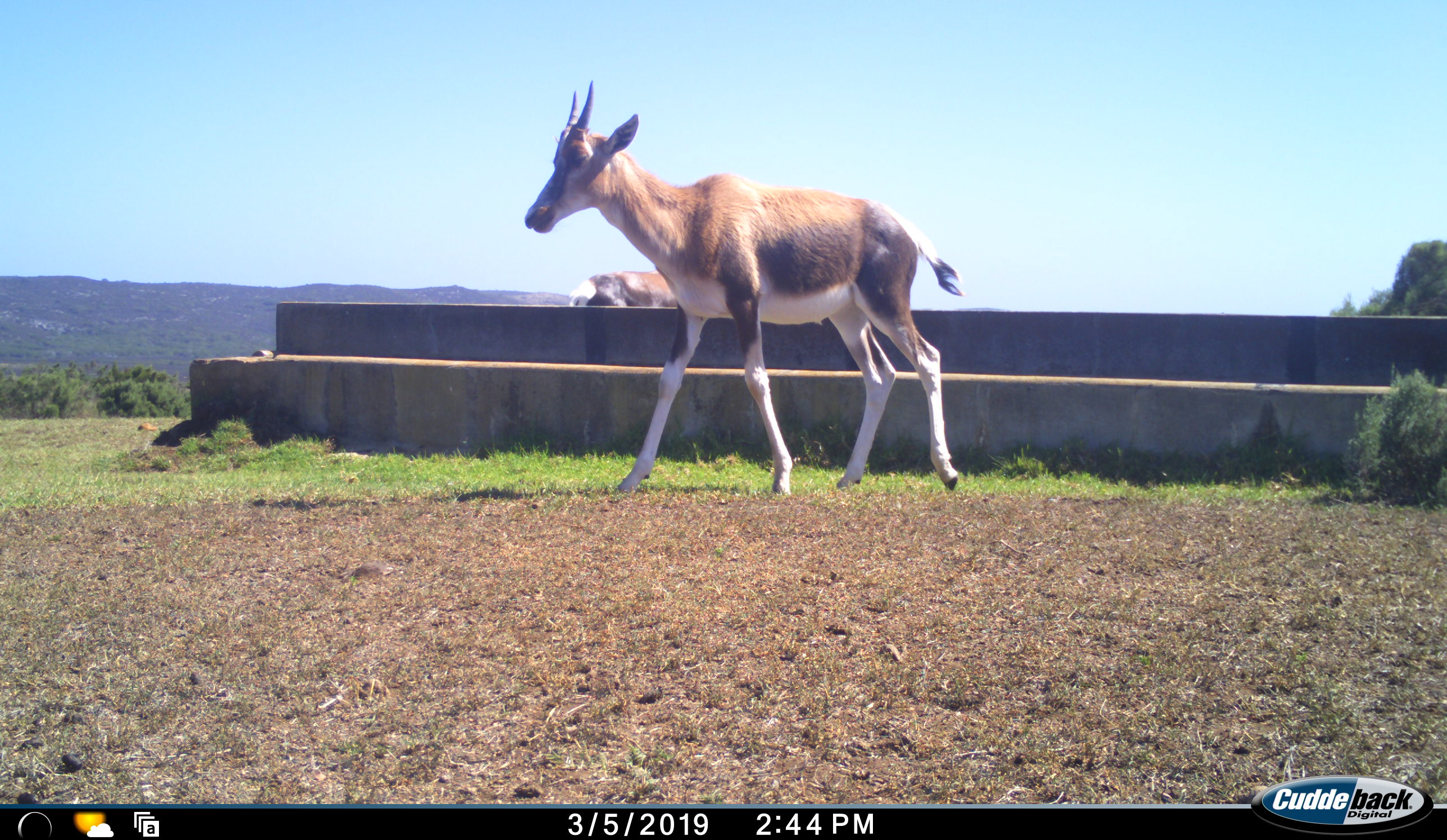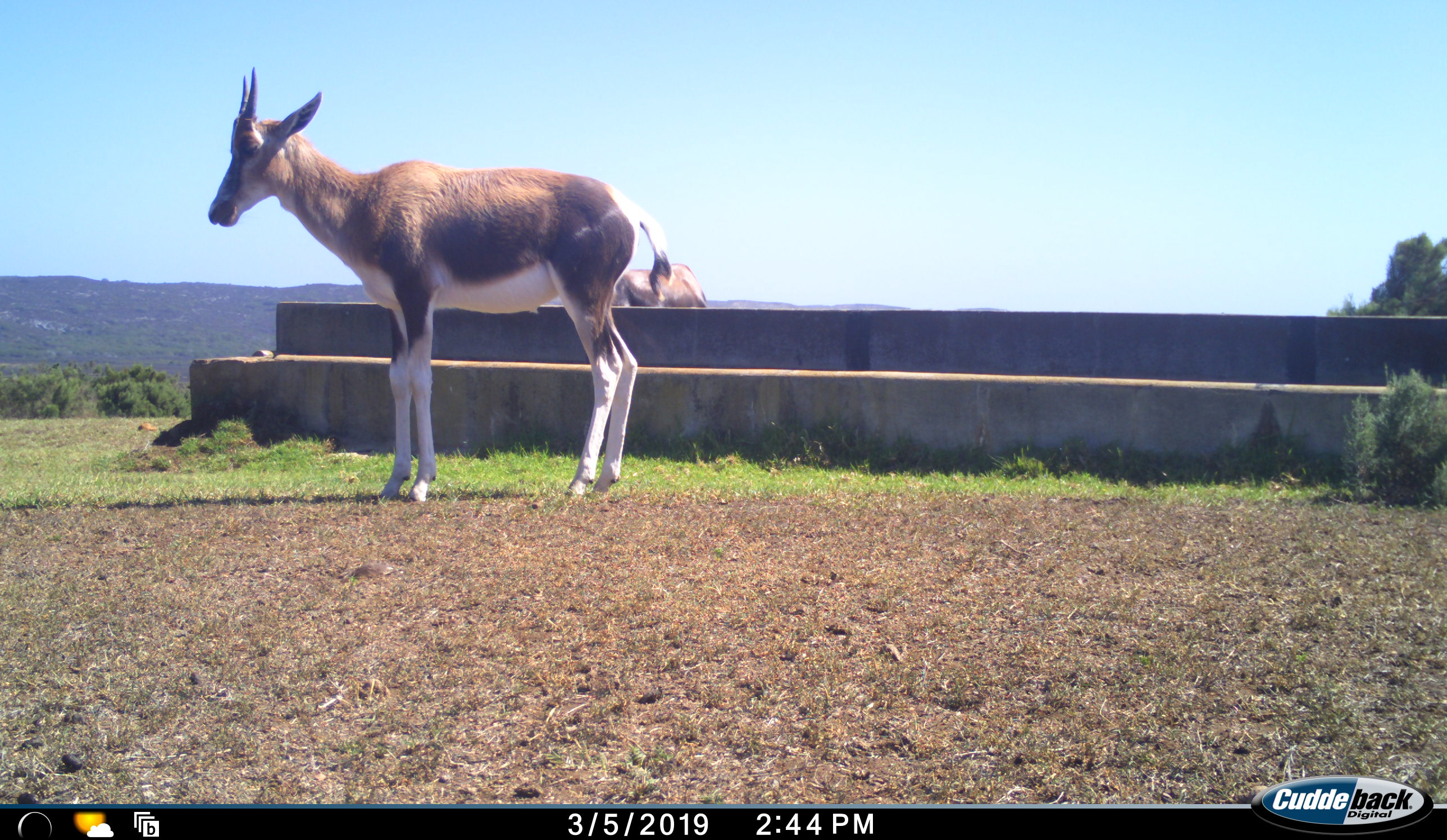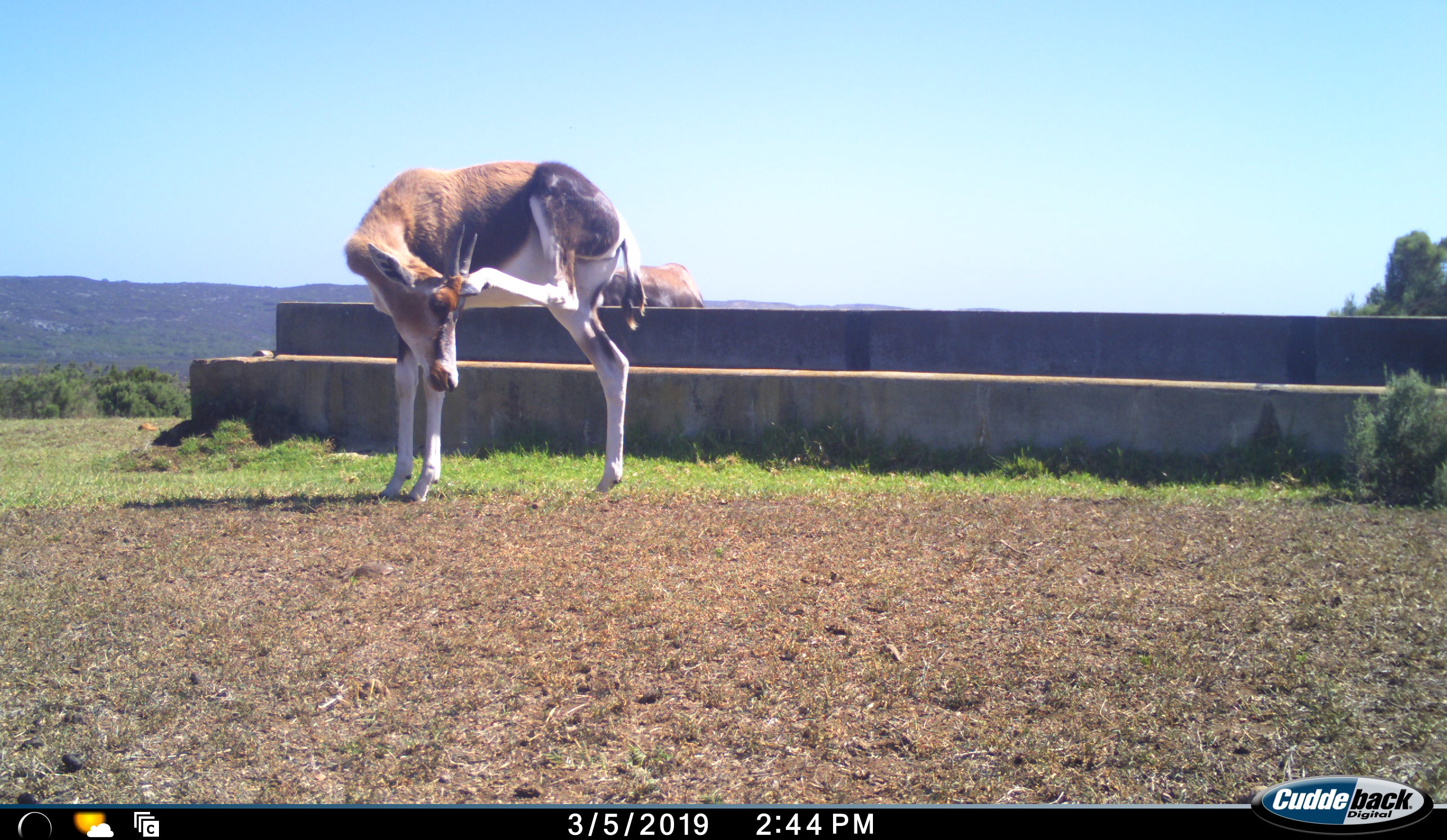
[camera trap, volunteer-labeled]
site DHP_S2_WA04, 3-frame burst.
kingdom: Animalia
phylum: Chordata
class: Mammalia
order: Artiodactyla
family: Bovidae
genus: Damaliscus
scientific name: Damaliscus pygargus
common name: bontebok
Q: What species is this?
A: Bontebok (Damaliscus pygargus).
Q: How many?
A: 2.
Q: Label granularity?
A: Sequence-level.